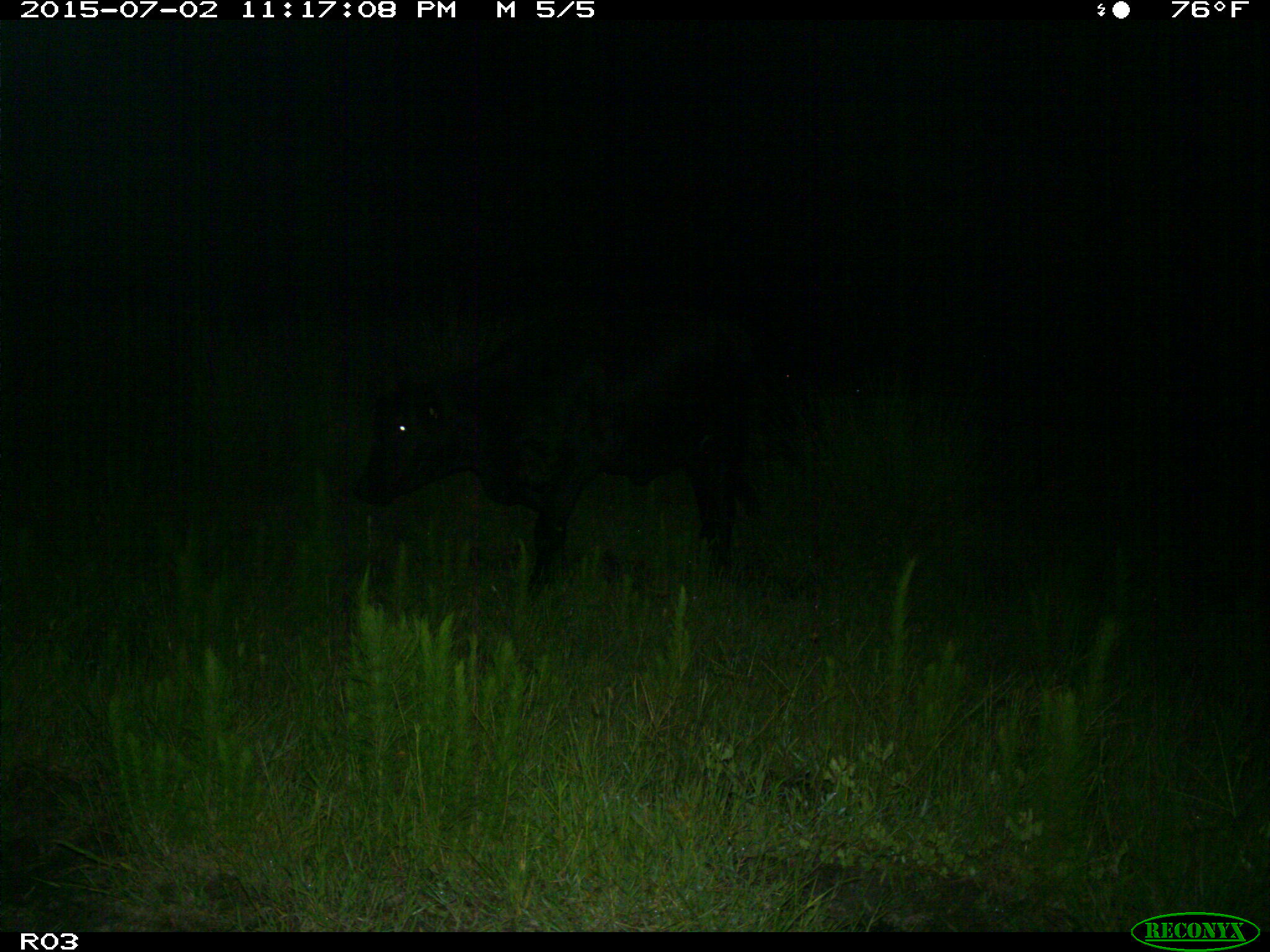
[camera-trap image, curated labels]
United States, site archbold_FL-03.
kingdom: Animalia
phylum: Chordata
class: Mammalia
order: Artiodactyla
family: Bovidae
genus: Bos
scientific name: Bos taurus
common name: domestic cow